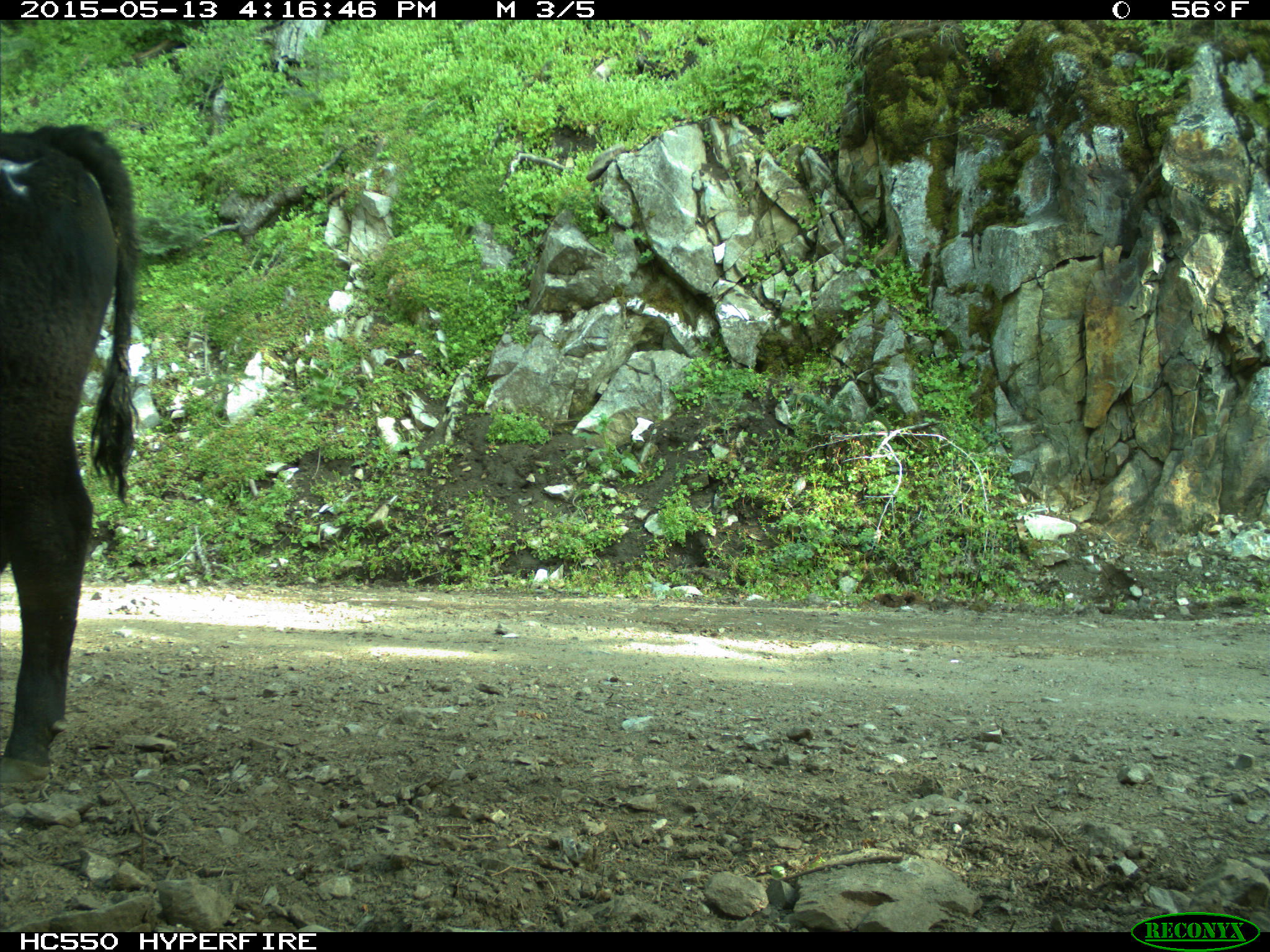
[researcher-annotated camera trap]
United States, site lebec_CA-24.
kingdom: Animalia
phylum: Chordata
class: Mammalia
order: Artiodactyla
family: Bovidae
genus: Bos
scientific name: Bos taurus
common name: domestic cow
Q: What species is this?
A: Bos taurus (domestic cow).